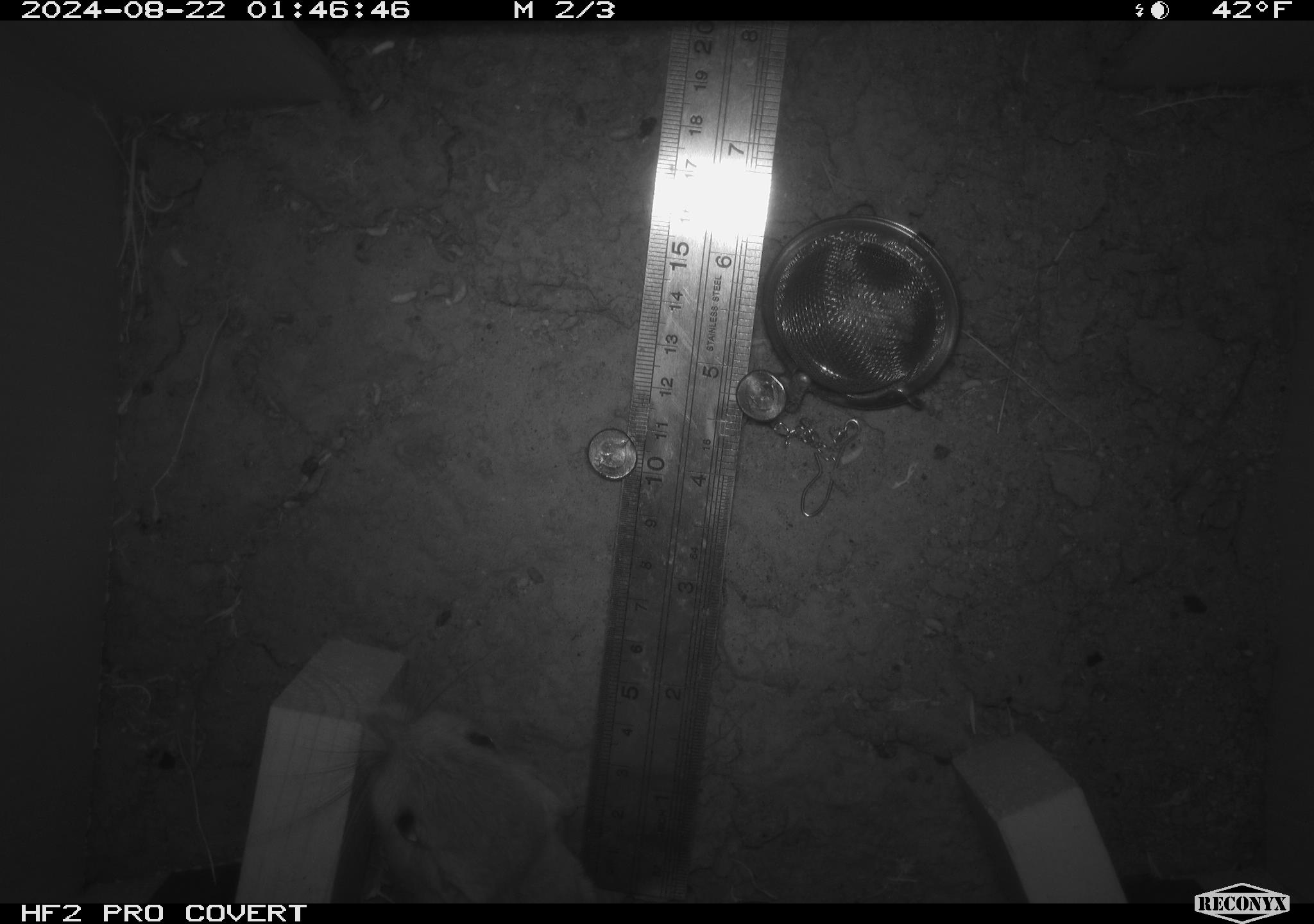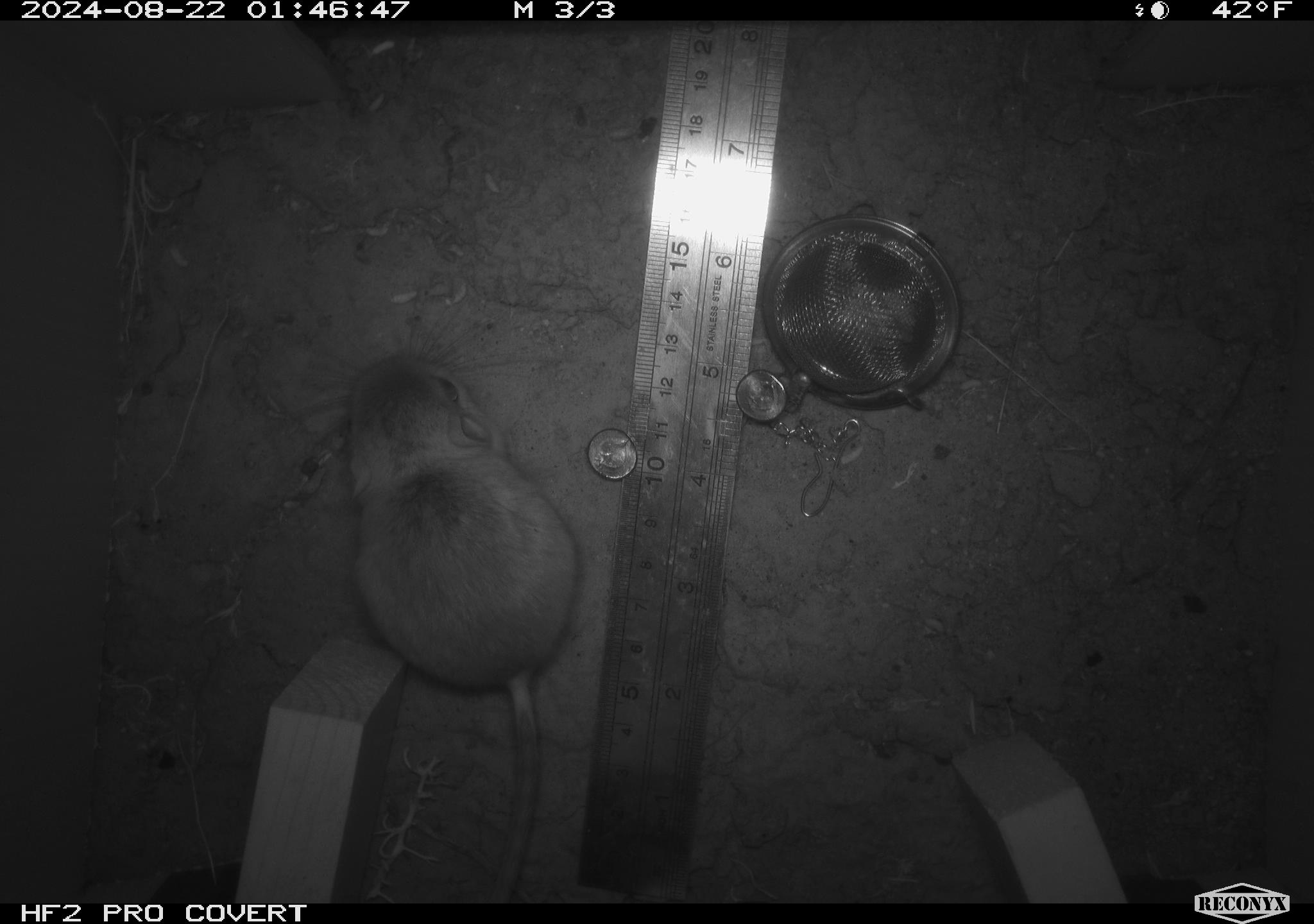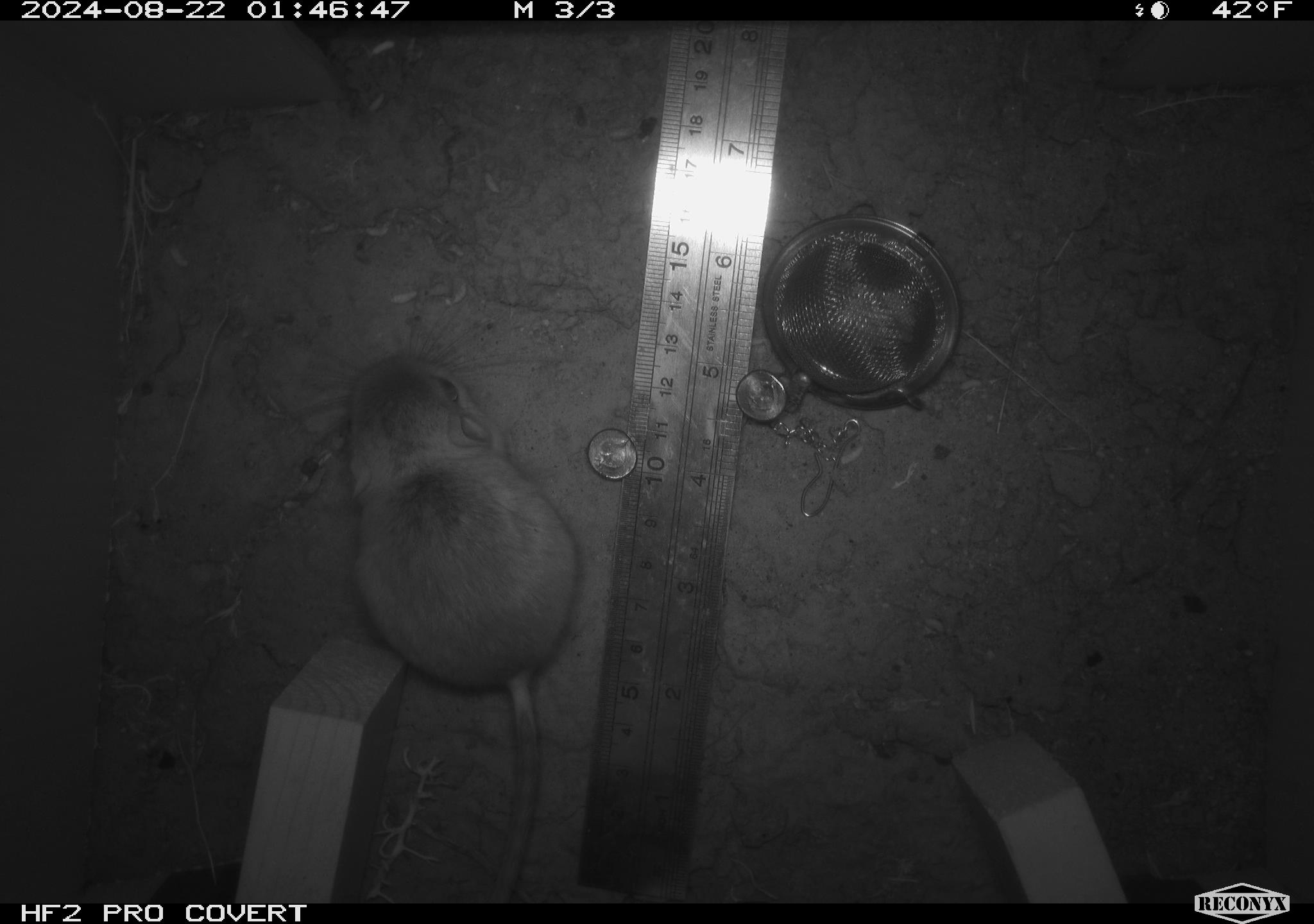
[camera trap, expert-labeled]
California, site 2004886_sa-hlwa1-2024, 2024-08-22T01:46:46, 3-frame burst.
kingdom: Animalia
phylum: Chordata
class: Mammalia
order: Rodentia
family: Heteromyidae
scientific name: Heteromyidae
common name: kangaroo rats and pocket mice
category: heteromyidae family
Heteromyidae family (kangaroo rats and pocket mice) (Heteromyidae).